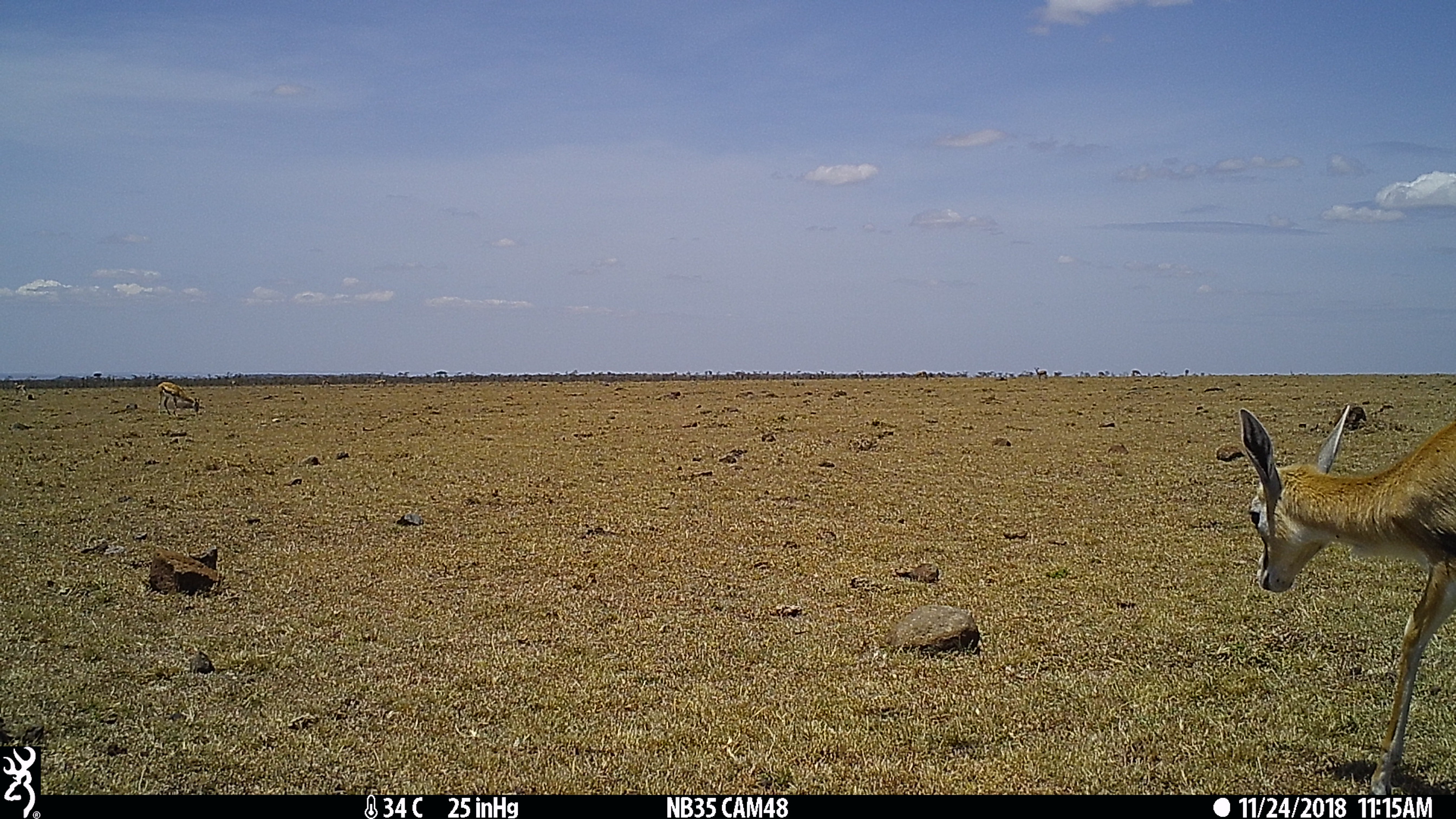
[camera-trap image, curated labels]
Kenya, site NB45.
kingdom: Animalia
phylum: Chordata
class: Mammalia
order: Artiodactyla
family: Bovidae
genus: Eudorcas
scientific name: Eudorcas thomsonii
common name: thomon's gazelle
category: gazelle thomsons